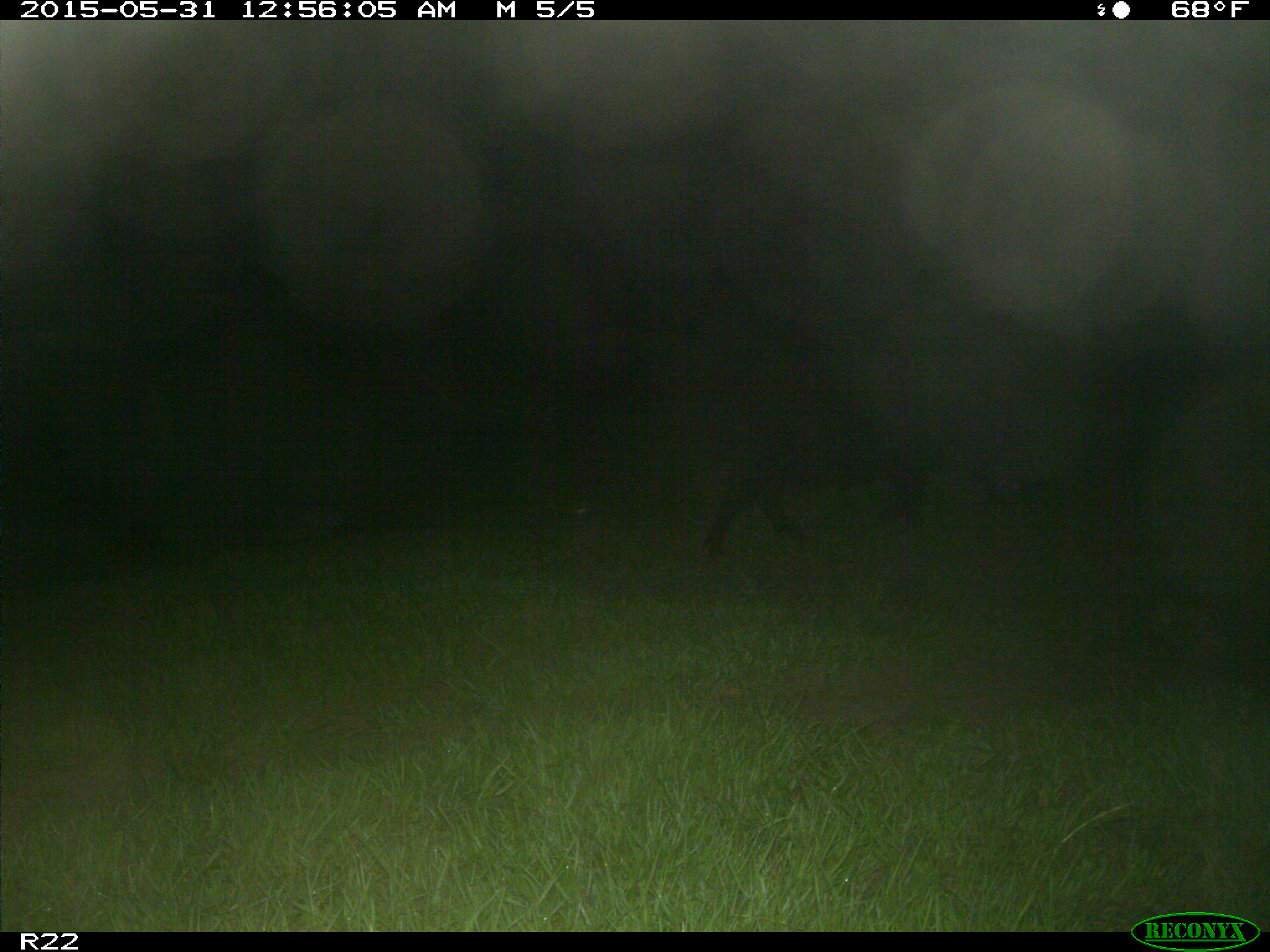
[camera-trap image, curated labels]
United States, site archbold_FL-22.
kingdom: Animalia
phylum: Chordata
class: Mammalia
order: Artiodactyla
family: Bovidae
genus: Bos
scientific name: Bos taurus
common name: domestic cow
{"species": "Bos taurus (domestic cow)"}